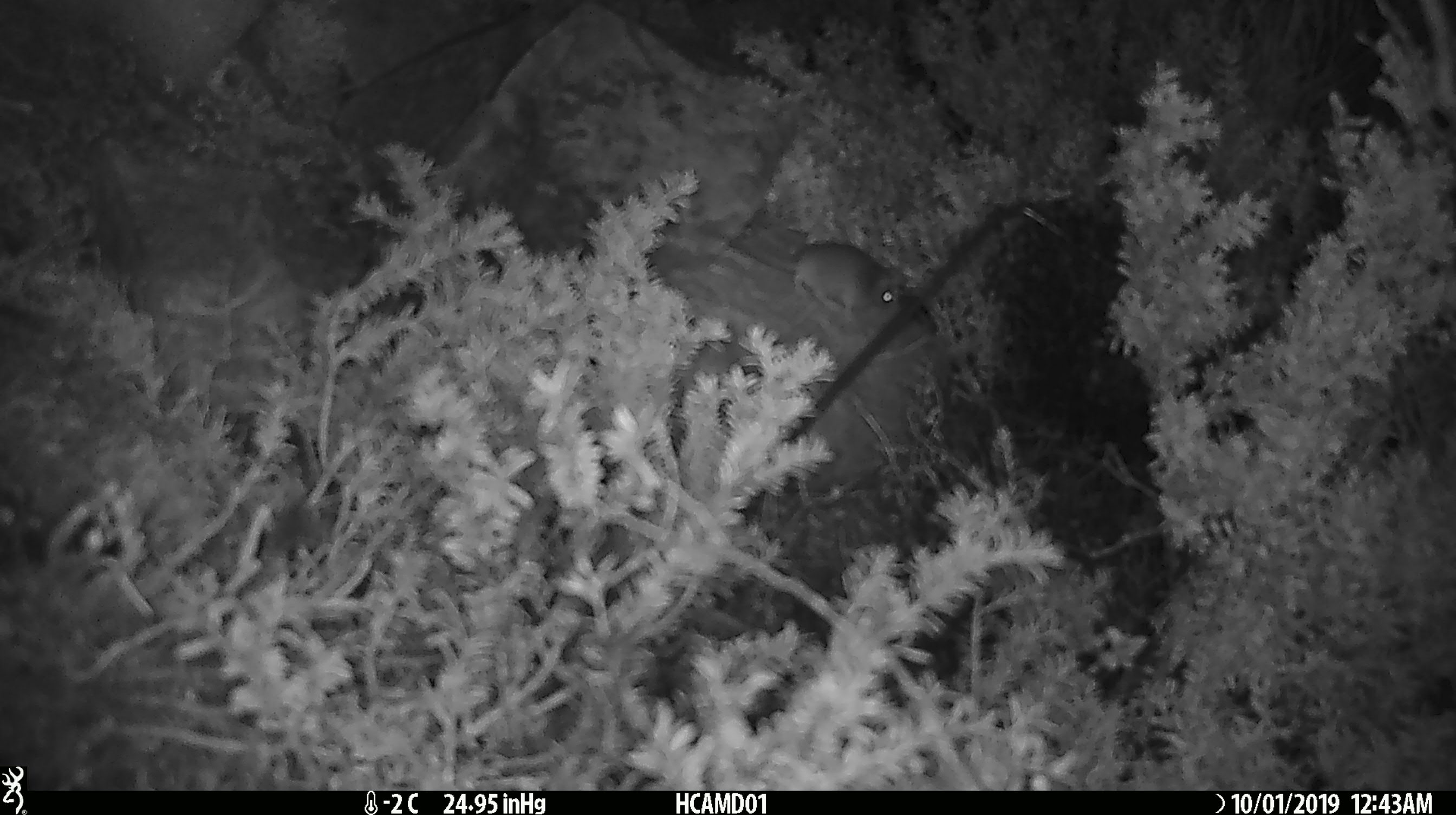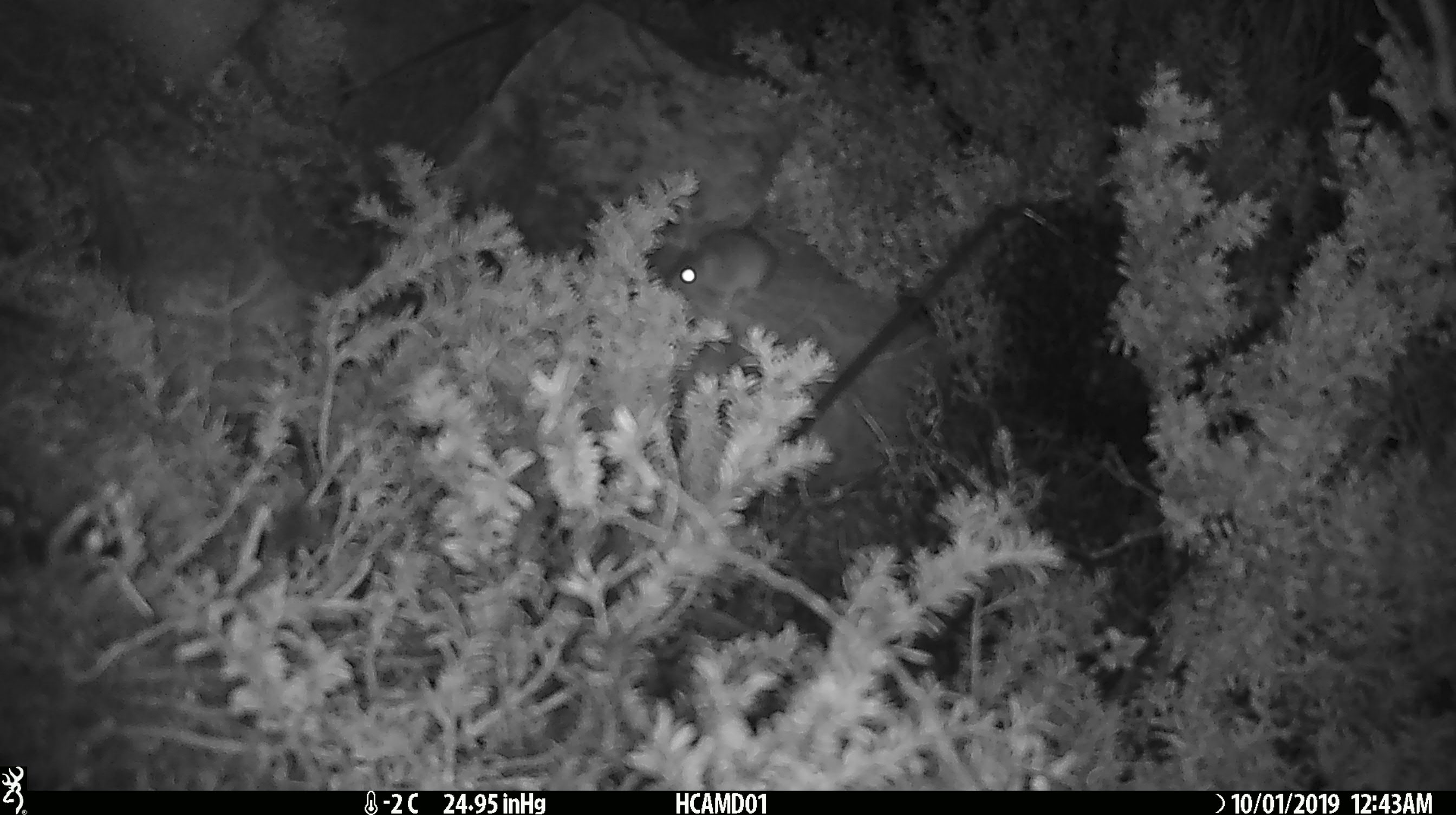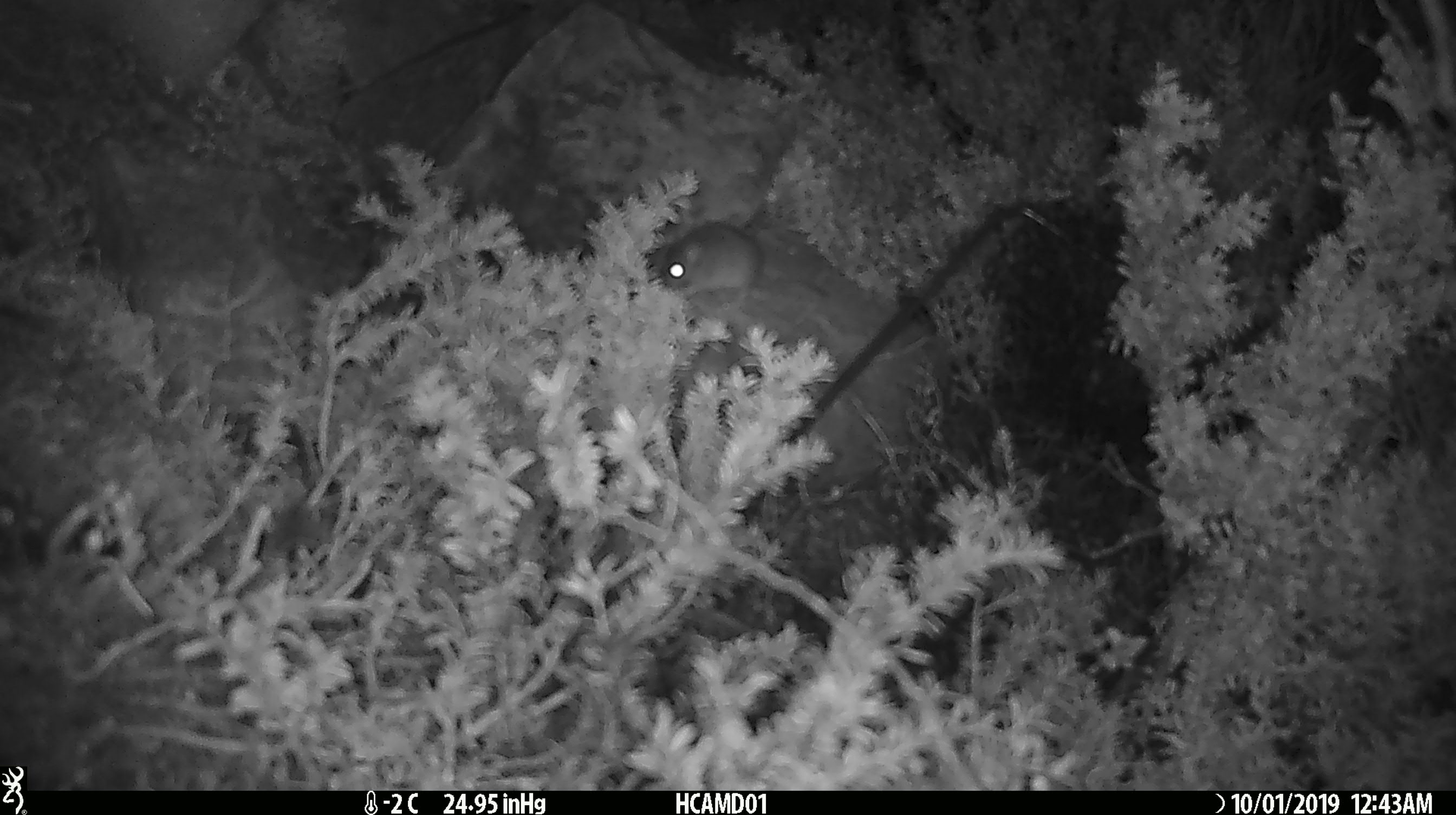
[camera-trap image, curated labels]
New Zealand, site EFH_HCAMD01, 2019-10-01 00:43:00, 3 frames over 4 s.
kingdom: Animalia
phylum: Chordata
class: Mammalia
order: Rodentia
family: Muridae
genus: Mus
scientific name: Mus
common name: mouse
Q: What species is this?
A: Mouse (Mus).